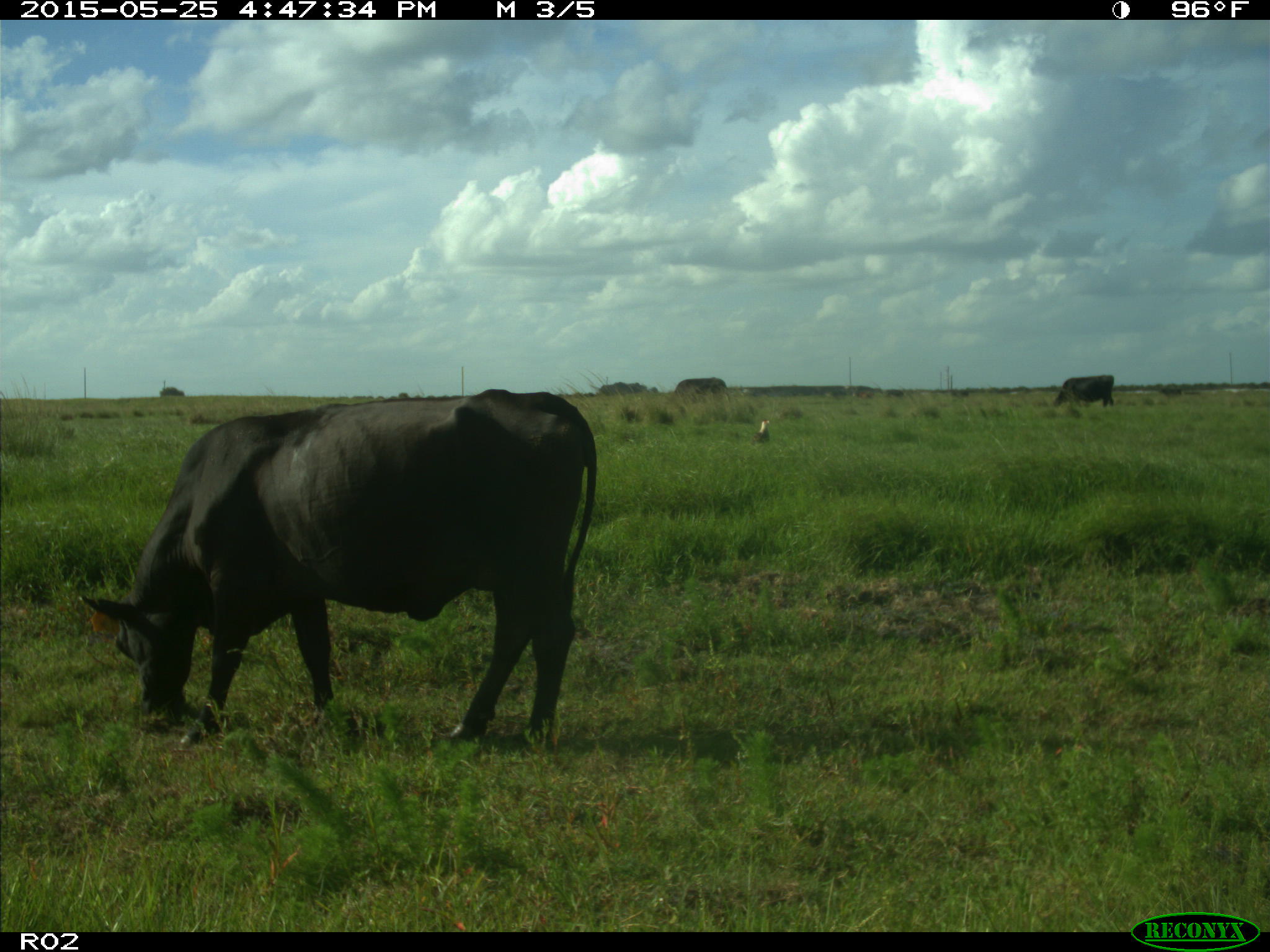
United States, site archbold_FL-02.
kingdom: Animalia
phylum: Chordata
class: Mammalia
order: Artiodactyla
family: Bovidae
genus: Bos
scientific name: Bos taurus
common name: domestic cow